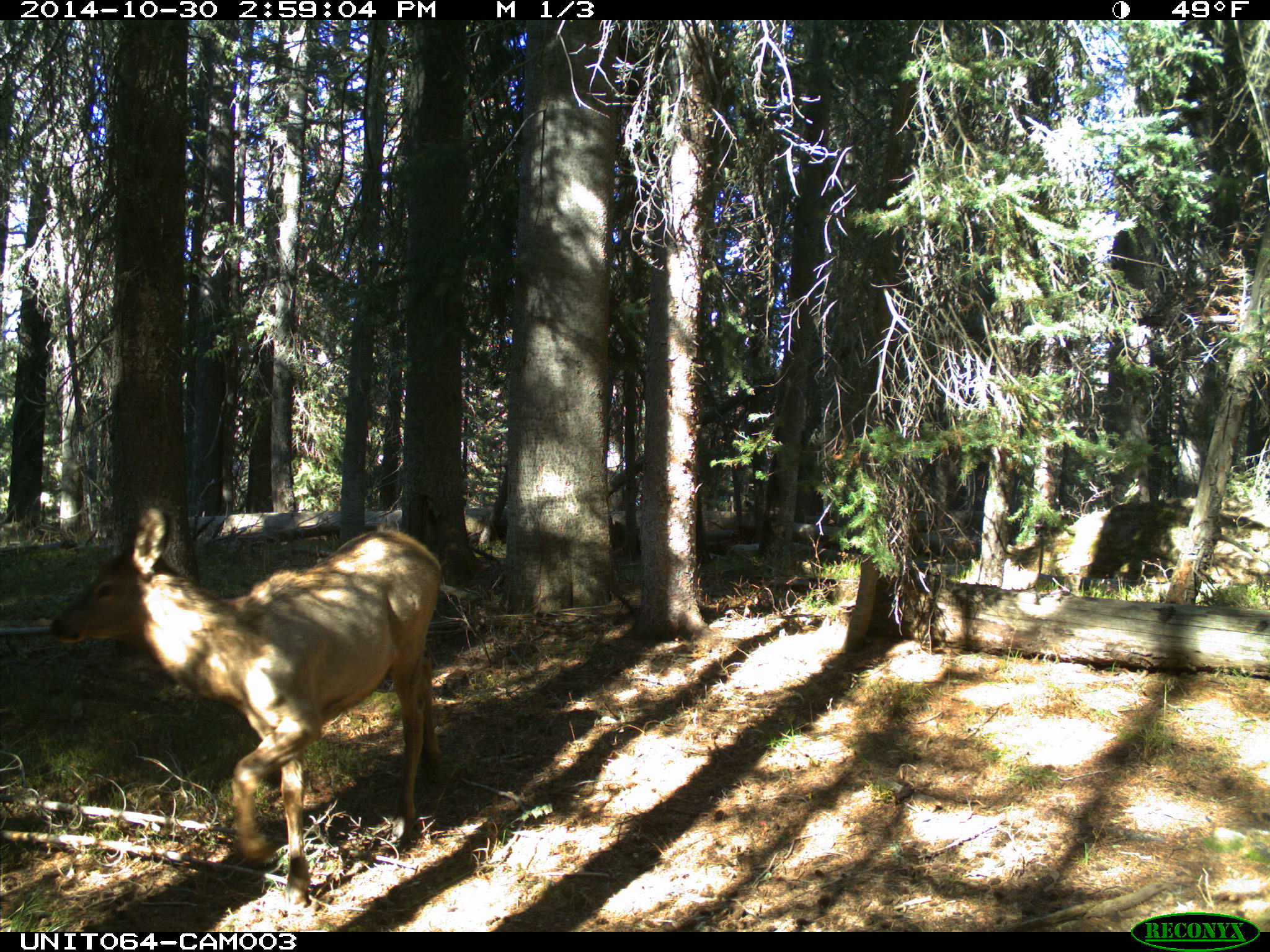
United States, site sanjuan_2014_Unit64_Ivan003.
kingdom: Animalia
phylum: Chordata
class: Mammalia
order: Artiodactyla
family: Cervidae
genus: Cervus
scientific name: Cervus elaphus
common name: red deer